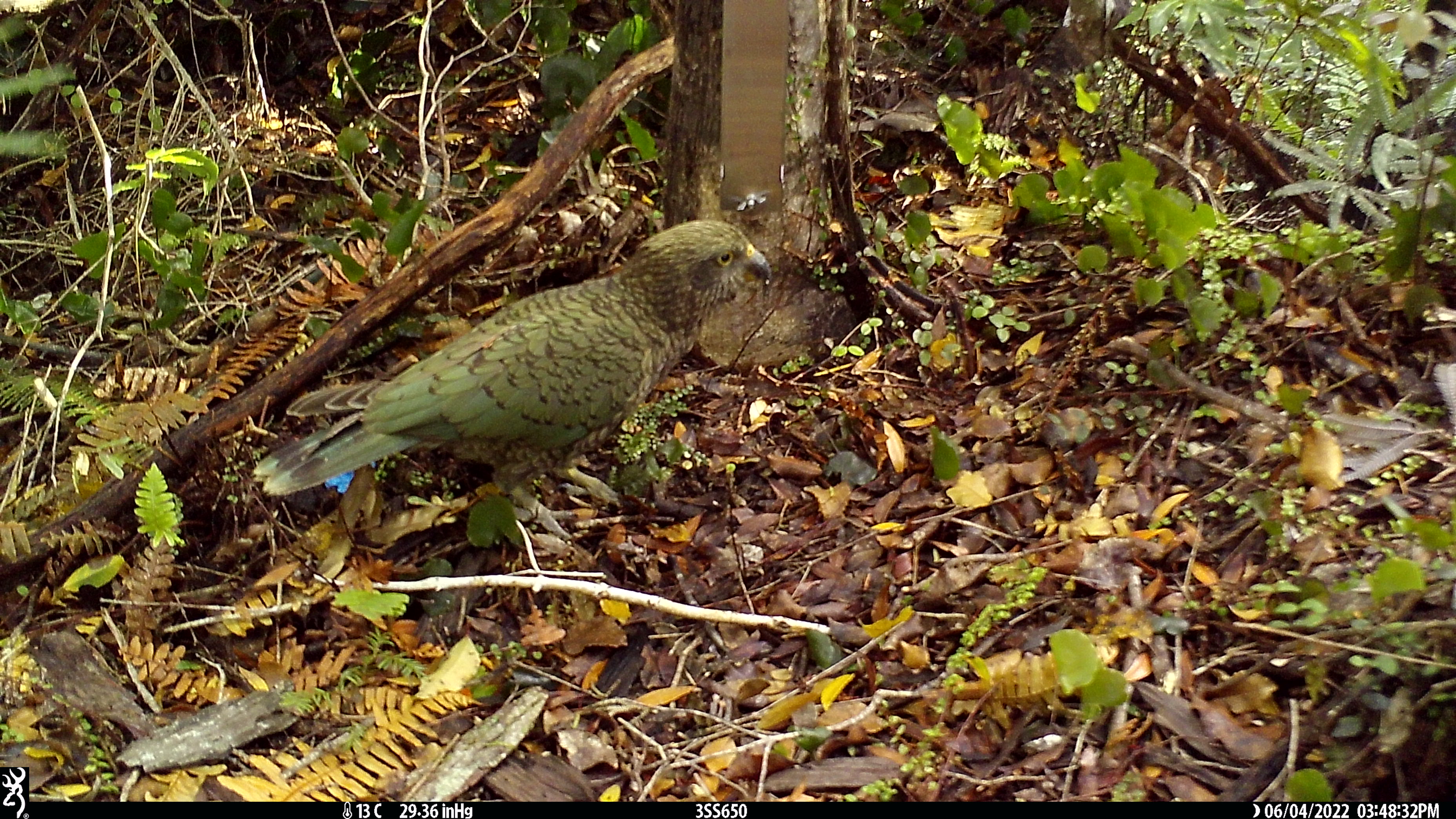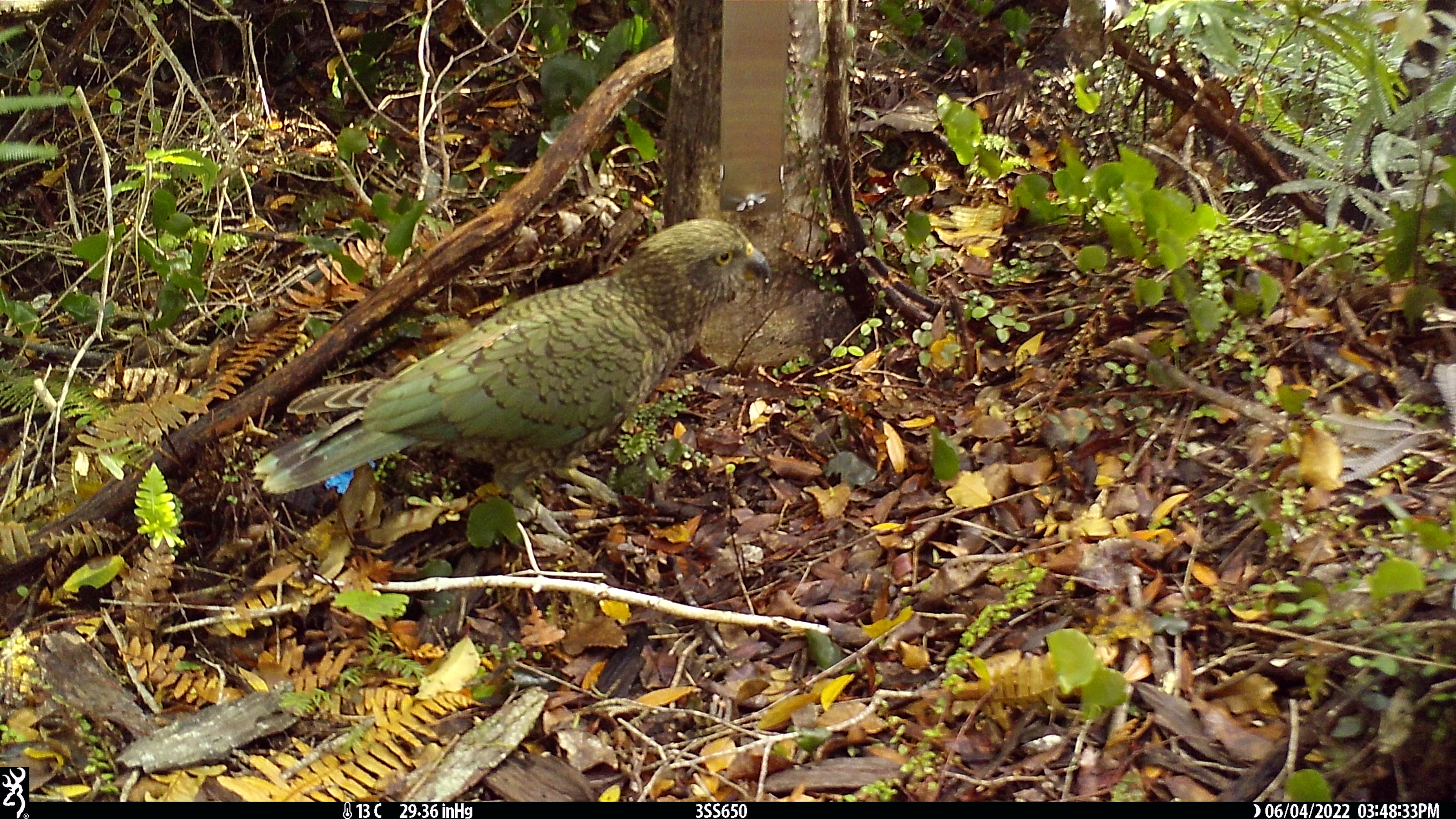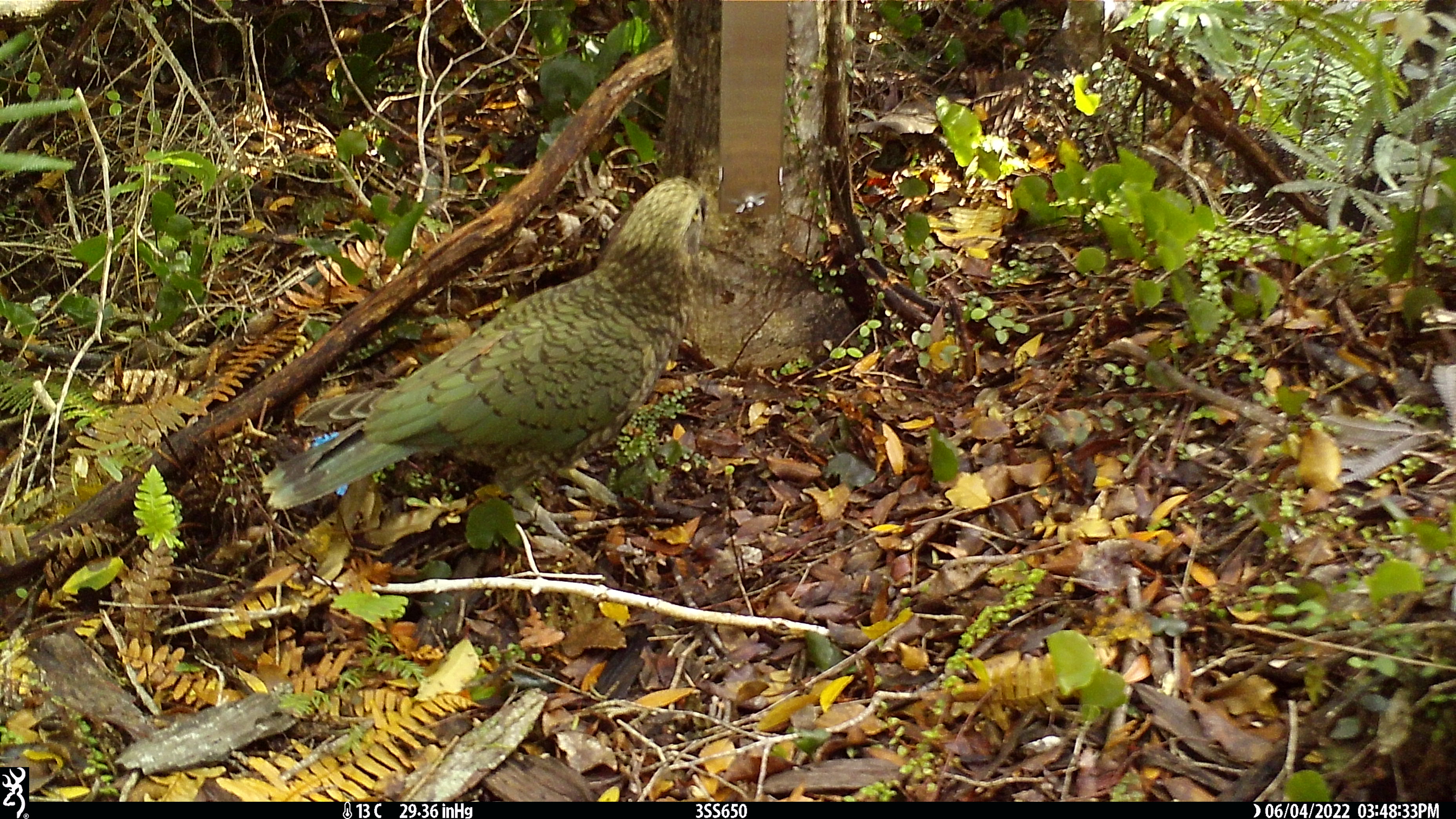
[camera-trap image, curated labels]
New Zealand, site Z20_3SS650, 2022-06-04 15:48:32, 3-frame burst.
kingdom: Animalia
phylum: Chordata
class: Aves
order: Psittaciformes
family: Strigopidae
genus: Nestor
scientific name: Nestor notabilis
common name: kea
Kea (Nestor notabilis).